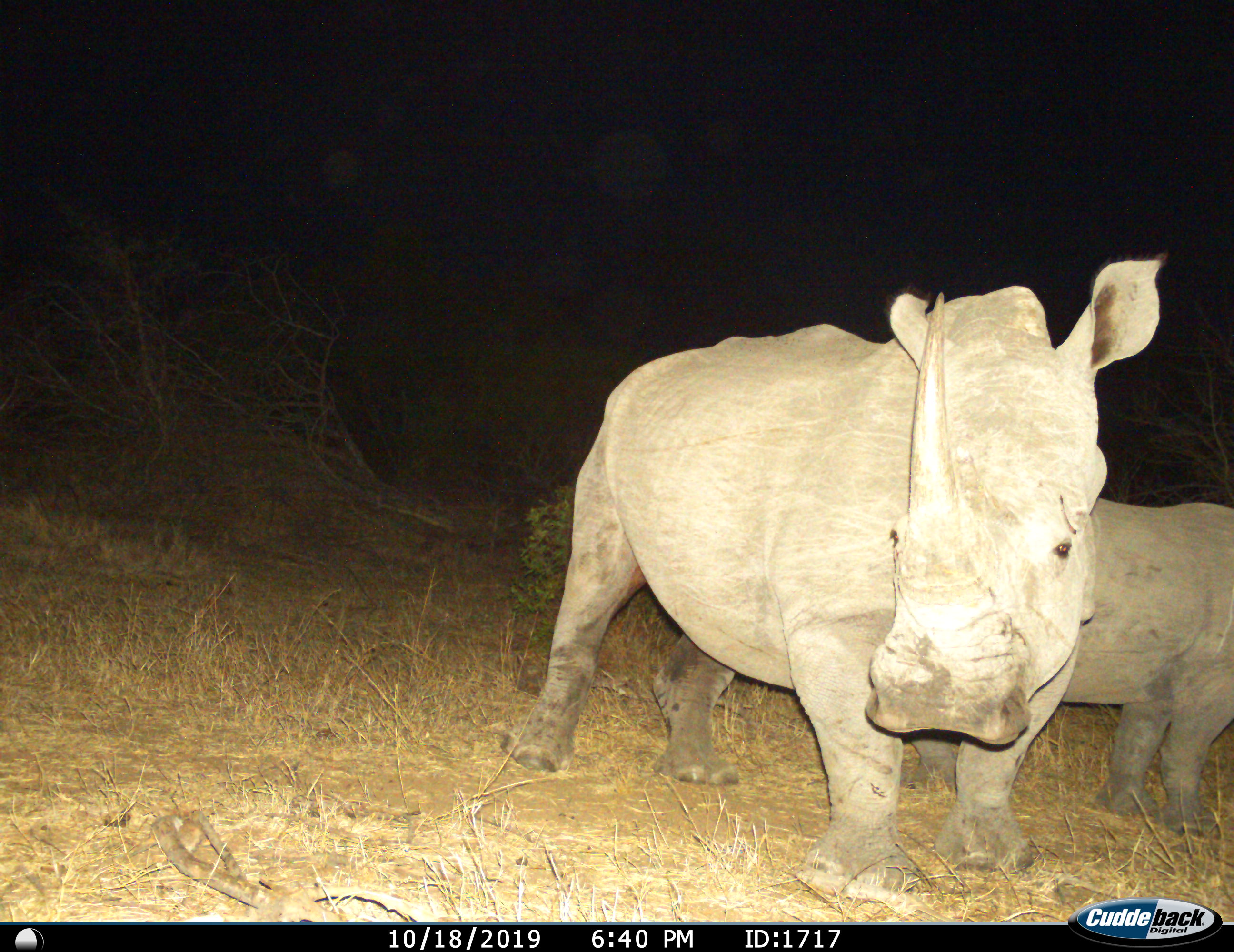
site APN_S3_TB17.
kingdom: Animalia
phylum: Chordata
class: Mammalia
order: Perissodactyla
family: Rhinocerotidae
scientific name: Rhinocerotidae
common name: unknown rhinoceros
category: rhinocerosunknown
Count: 2.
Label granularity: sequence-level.